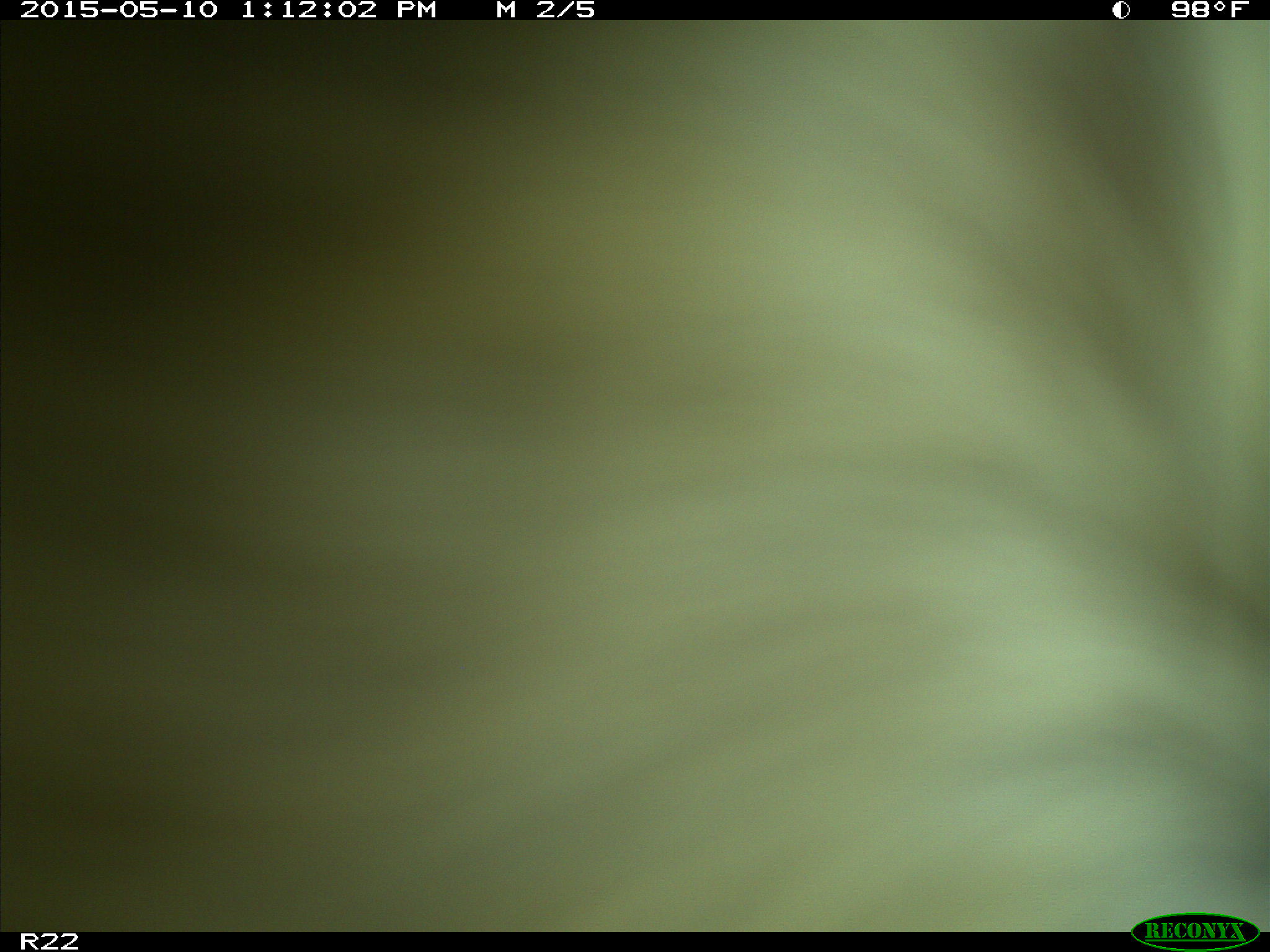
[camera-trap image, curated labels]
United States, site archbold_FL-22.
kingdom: Animalia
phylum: Chordata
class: Mammalia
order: Artiodactyla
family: Bovidae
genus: Bos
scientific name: Bos taurus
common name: domestic cow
Bos taurus (domestic cow).